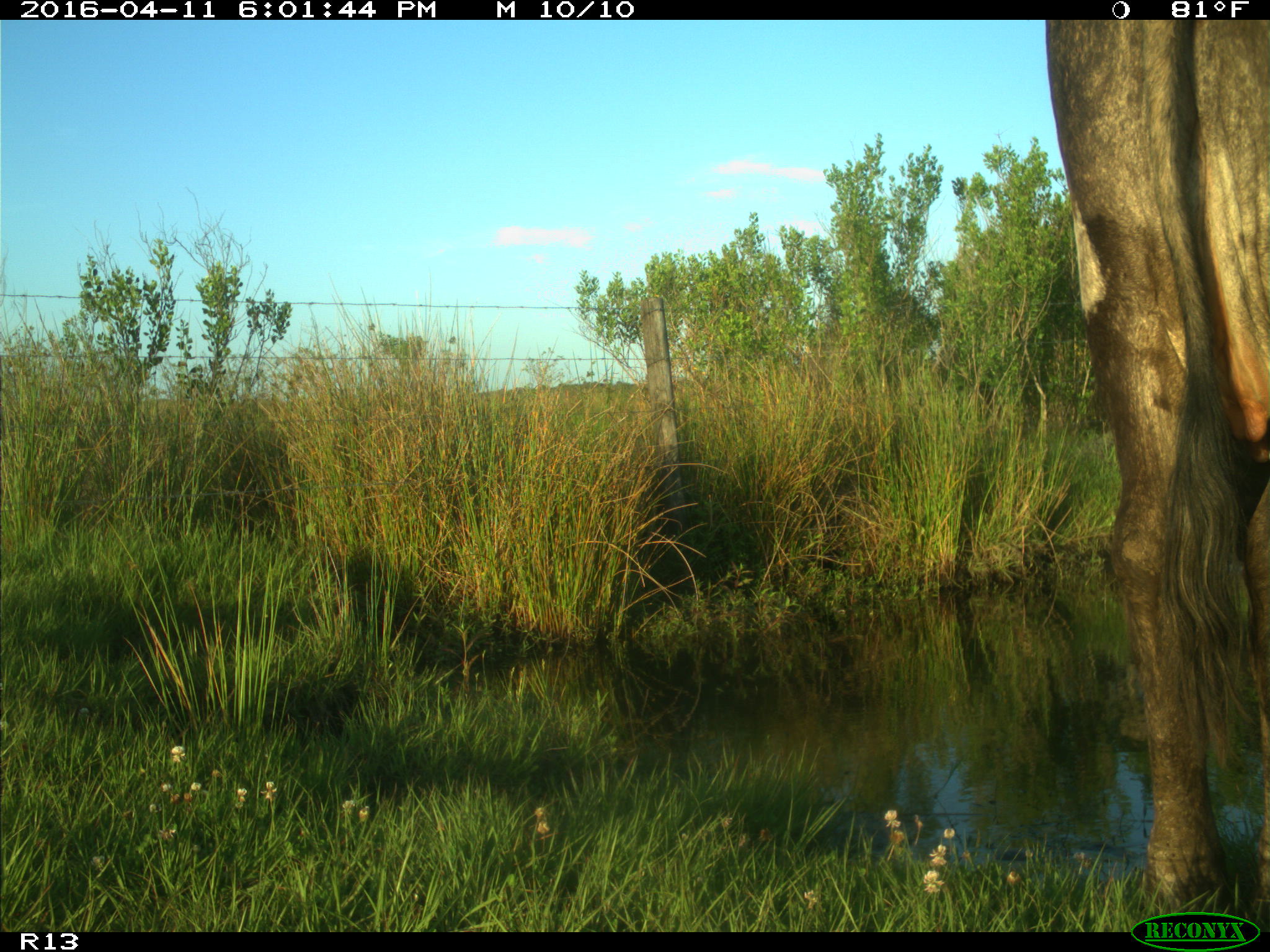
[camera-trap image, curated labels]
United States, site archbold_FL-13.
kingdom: Animalia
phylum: Chordata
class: Mammalia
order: Artiodactyla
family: Bovidae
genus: Bos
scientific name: Bos taurus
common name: domestic cow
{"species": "Bos taurus (domestic cow)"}